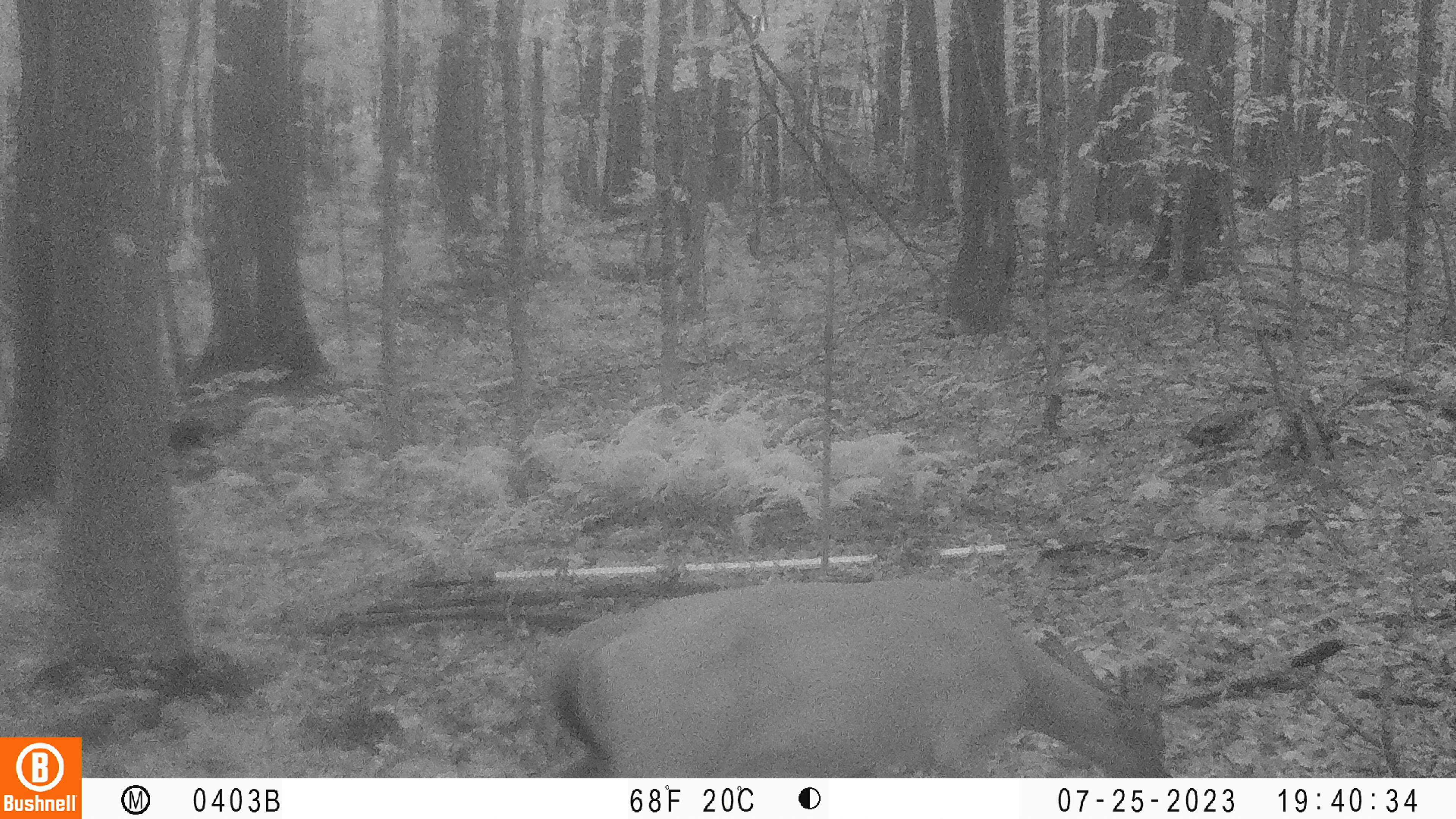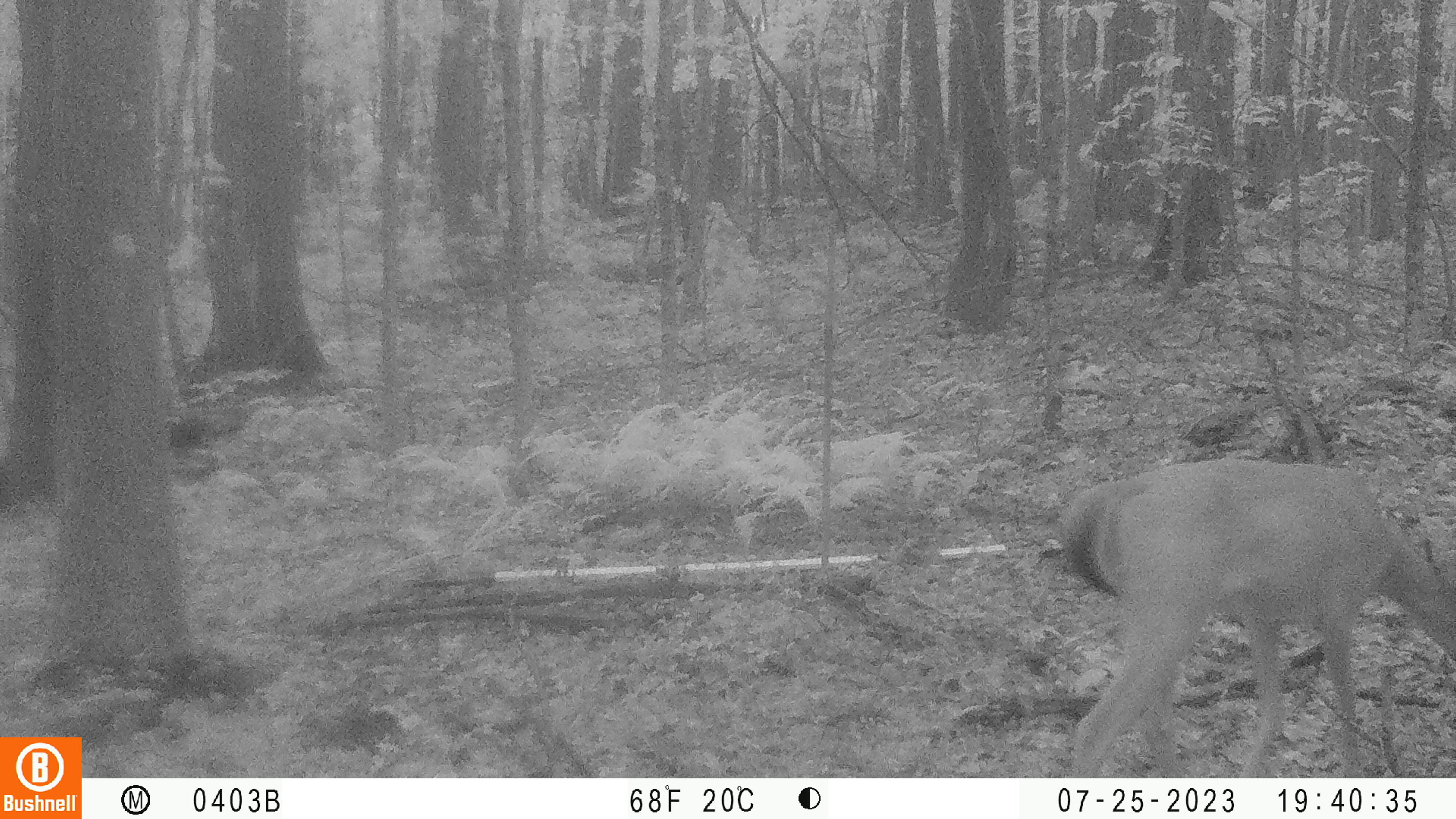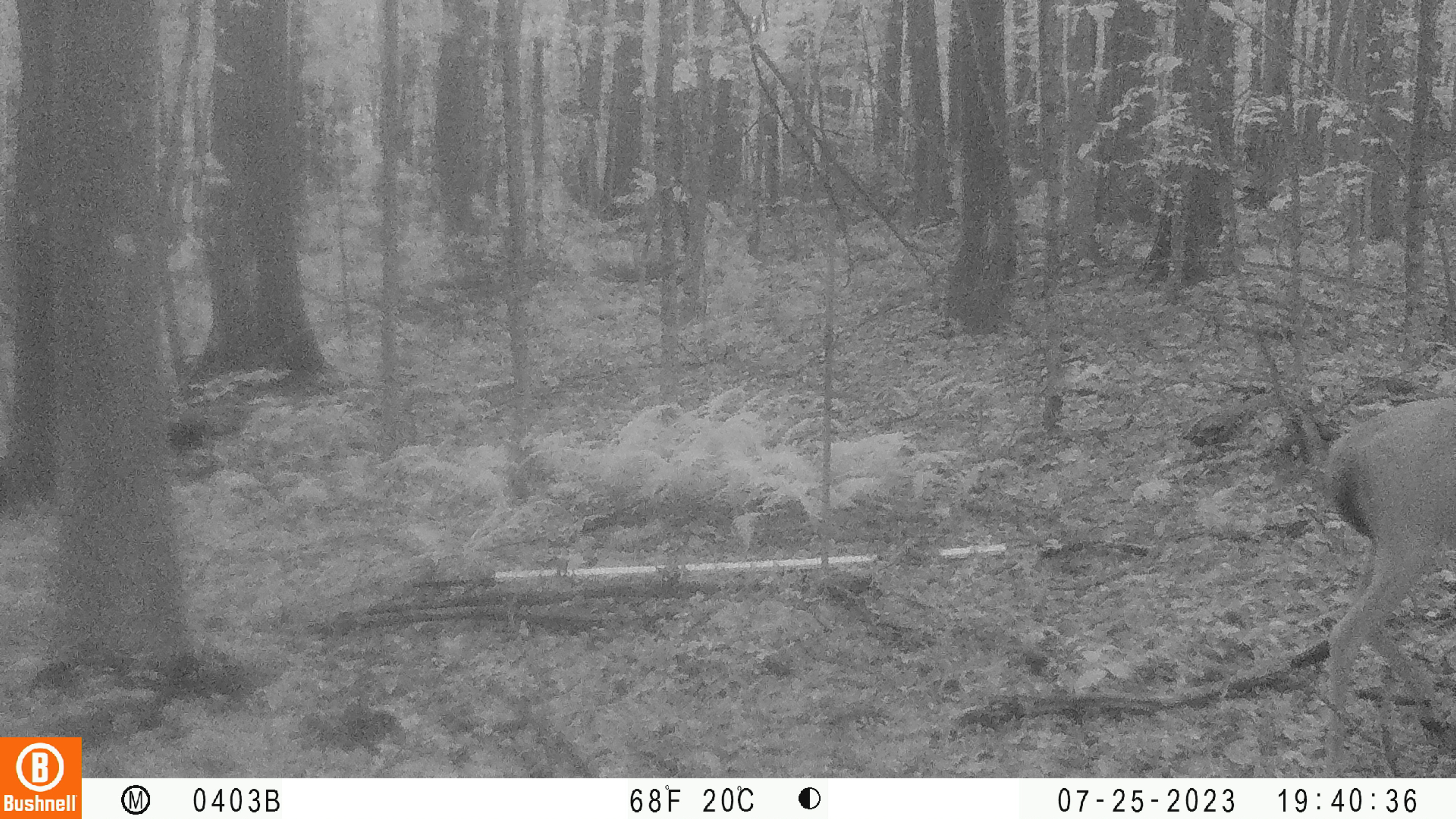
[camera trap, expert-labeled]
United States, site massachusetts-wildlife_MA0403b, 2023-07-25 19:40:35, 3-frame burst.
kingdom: Animalia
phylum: Chordata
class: Mammalia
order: Artiodactyla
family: Cervidae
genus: Odocoileus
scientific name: Odocoileus virginianus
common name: white-tailed deer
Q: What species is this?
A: White-tailed deer (Odocoileus virginianus).